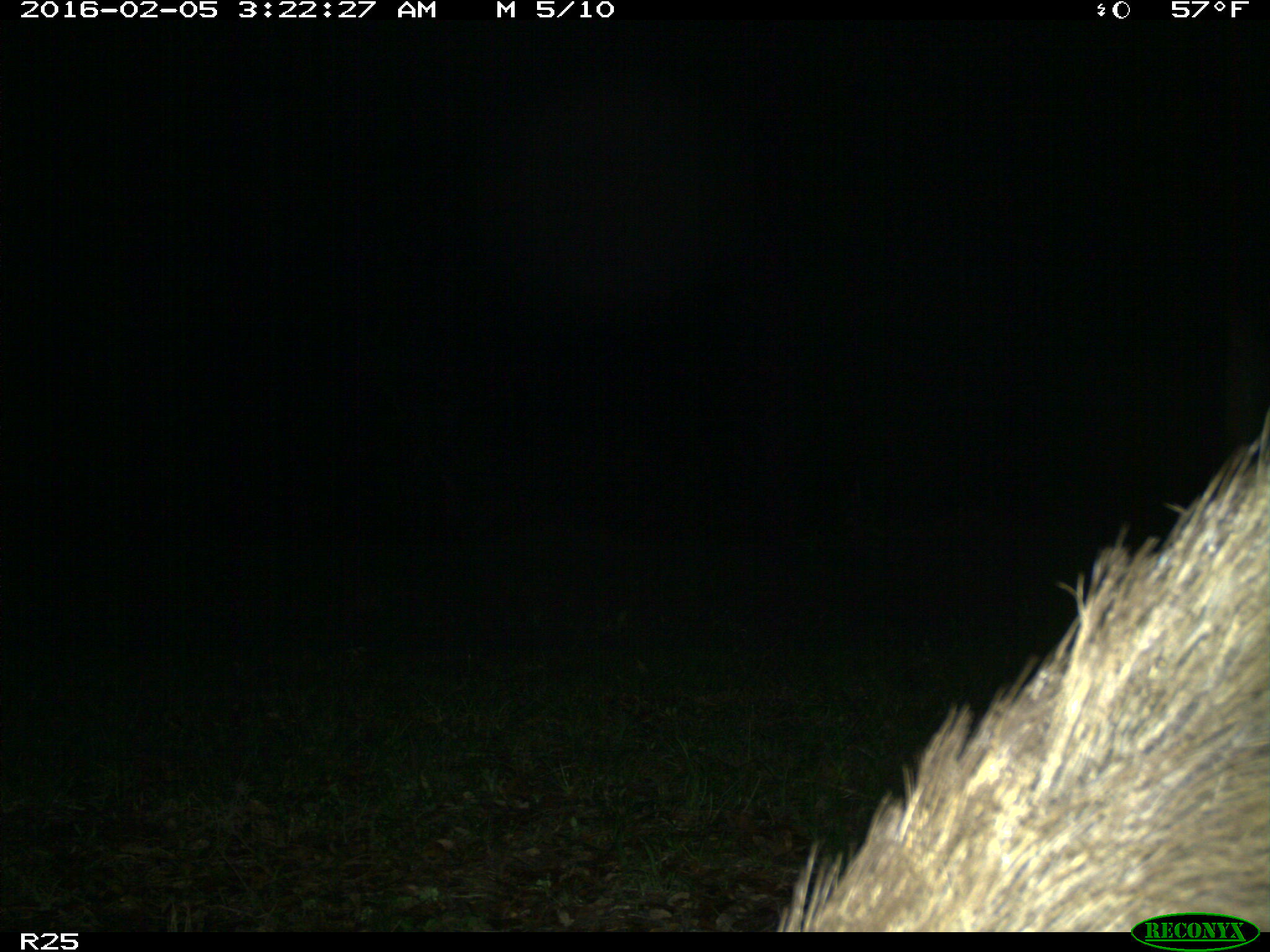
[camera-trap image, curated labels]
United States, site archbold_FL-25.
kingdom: Animalia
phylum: Chordata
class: Mammalia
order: Artiodactyla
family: Suidae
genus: Sus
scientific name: Sus scrofa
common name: wild boar